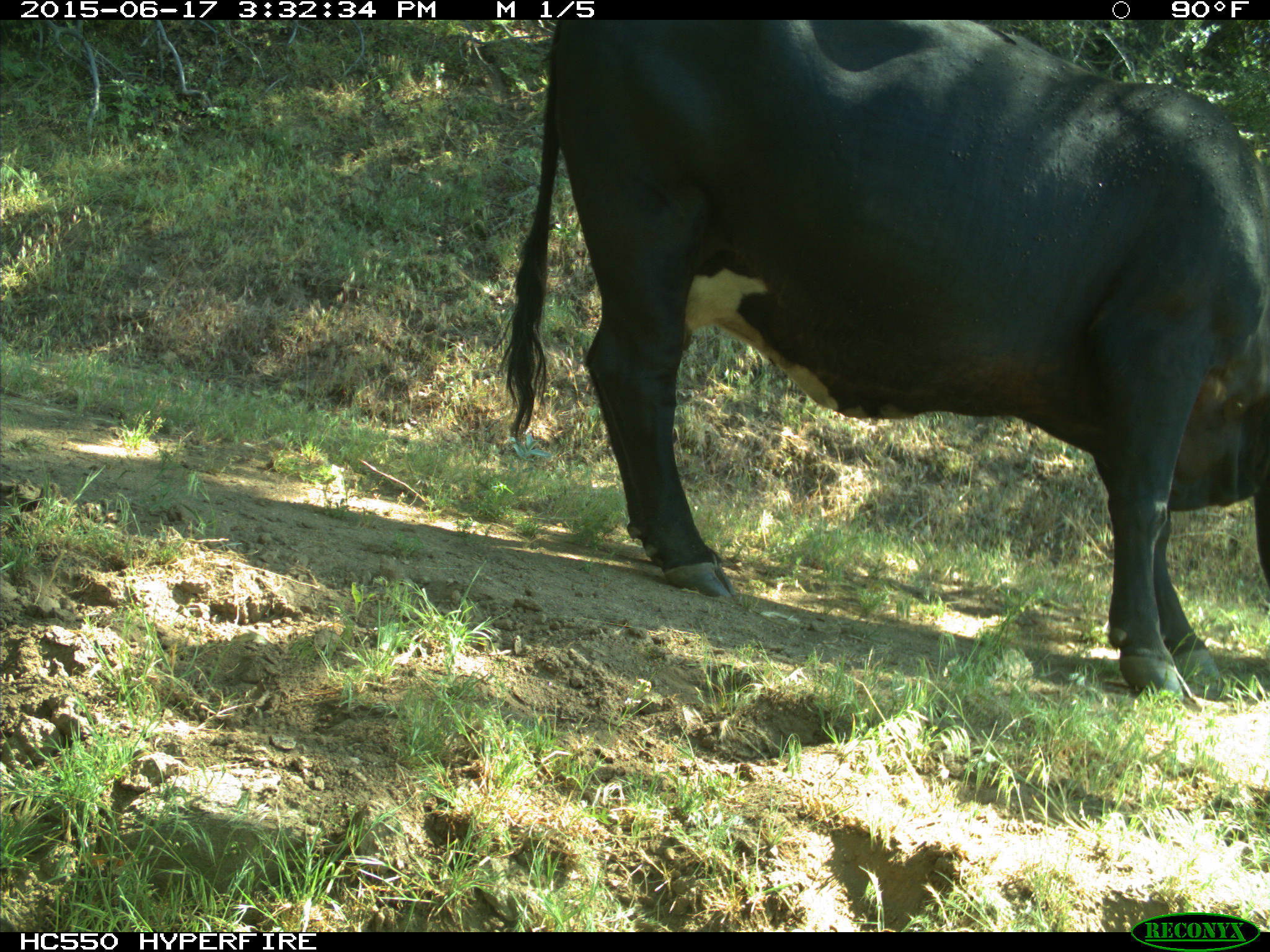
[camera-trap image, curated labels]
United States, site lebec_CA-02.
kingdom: Animalia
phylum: Chordata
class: Mammalia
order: Artiodactyla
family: Bovidae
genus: Bos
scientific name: Bos taurus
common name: domestic cow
Bos taurus (domestic cow).